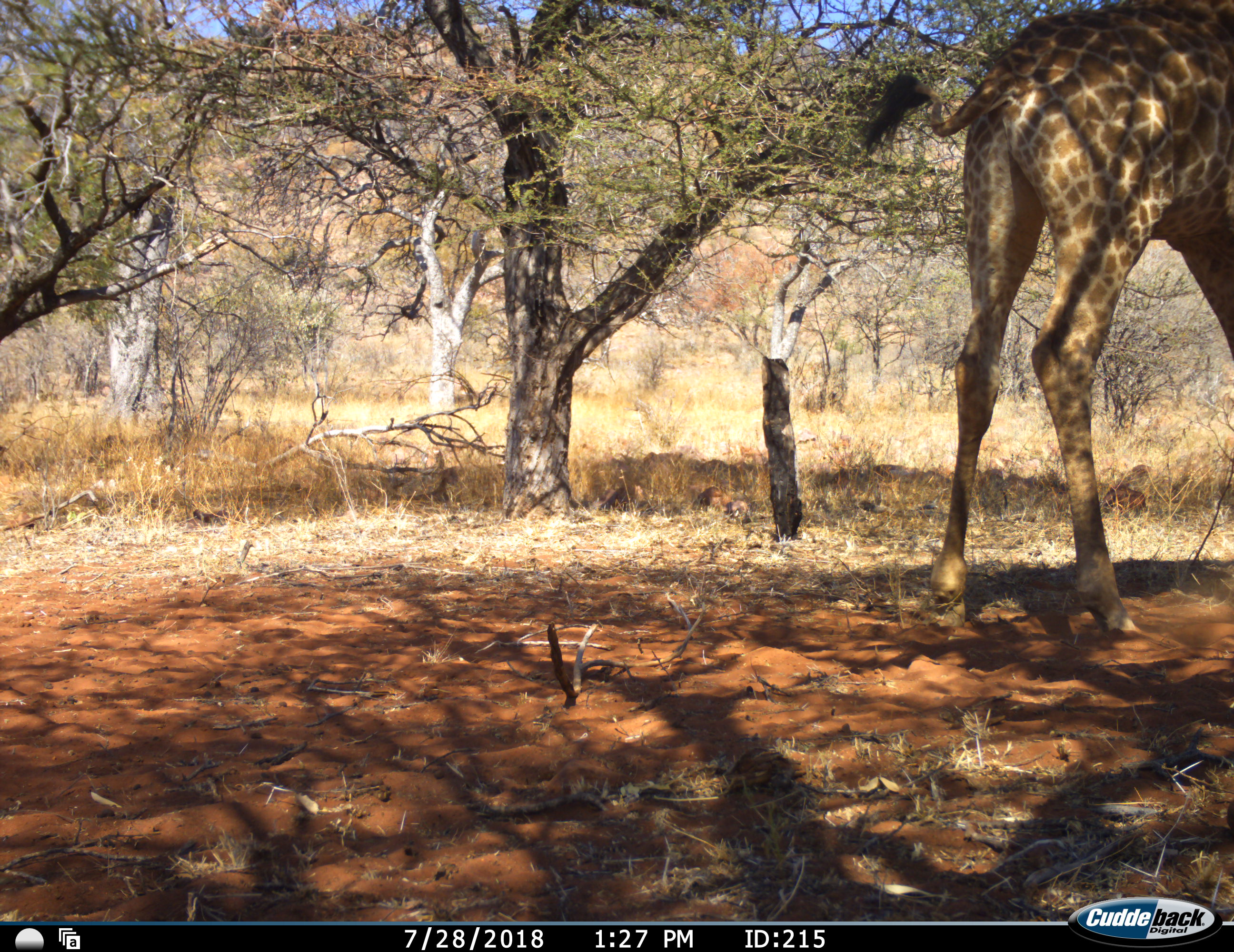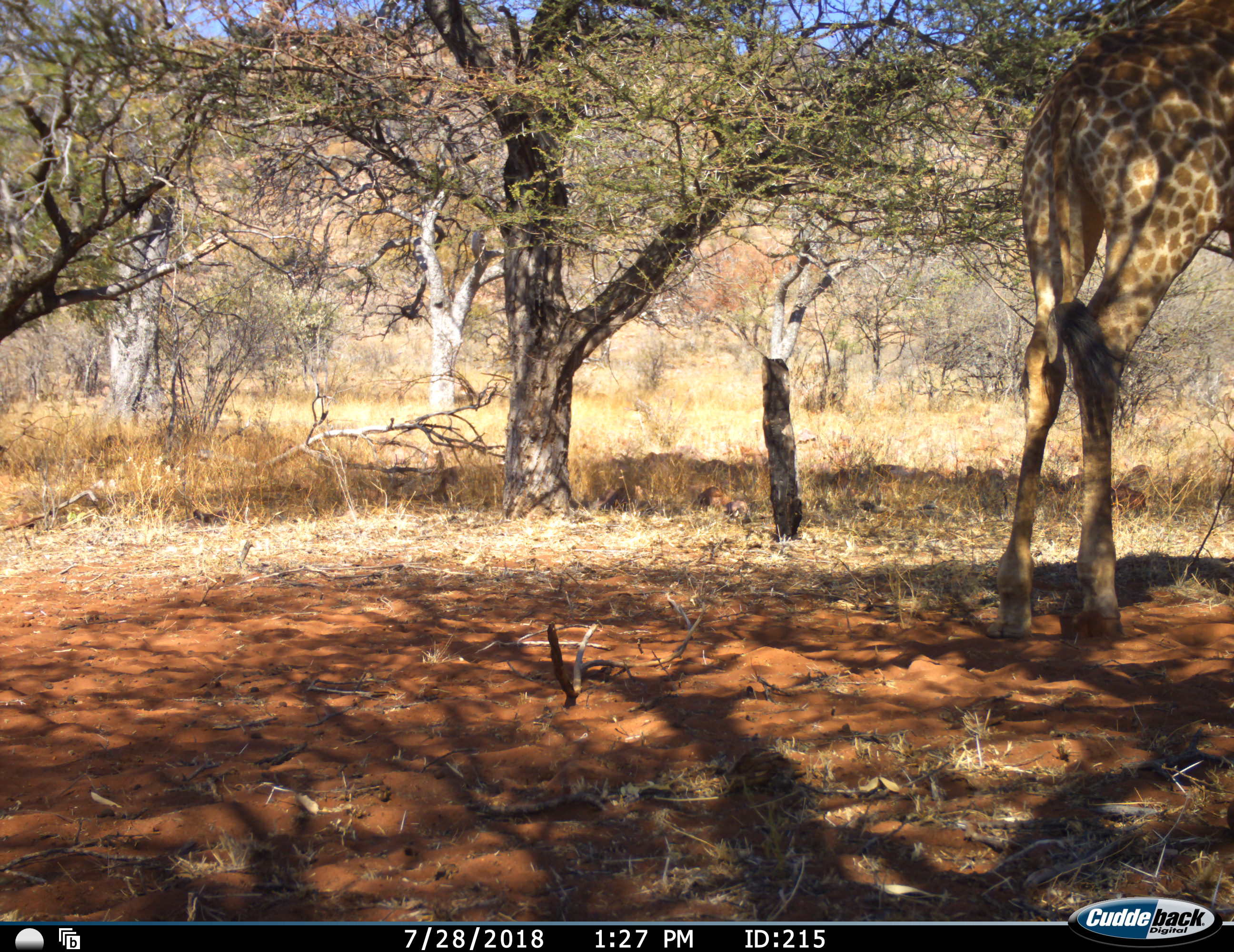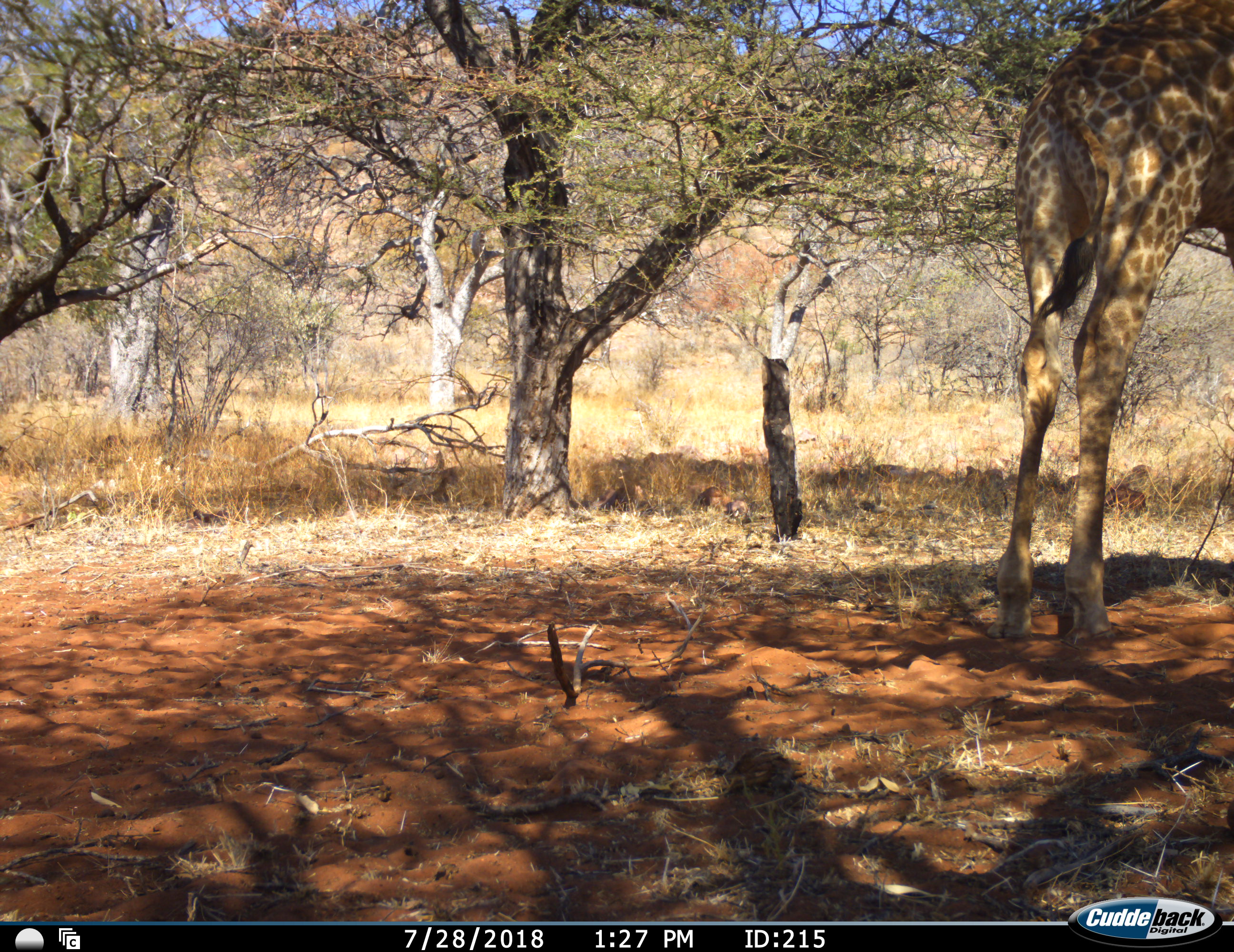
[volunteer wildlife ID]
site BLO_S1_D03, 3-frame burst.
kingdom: Animalia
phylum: Chordata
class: Mammalia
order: Artiodactyla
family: Giraffidae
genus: Giraffa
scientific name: Giraffa camelopardalis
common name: giraffe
Giraffe (Giraffa camelopardalis), count 1. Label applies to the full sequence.